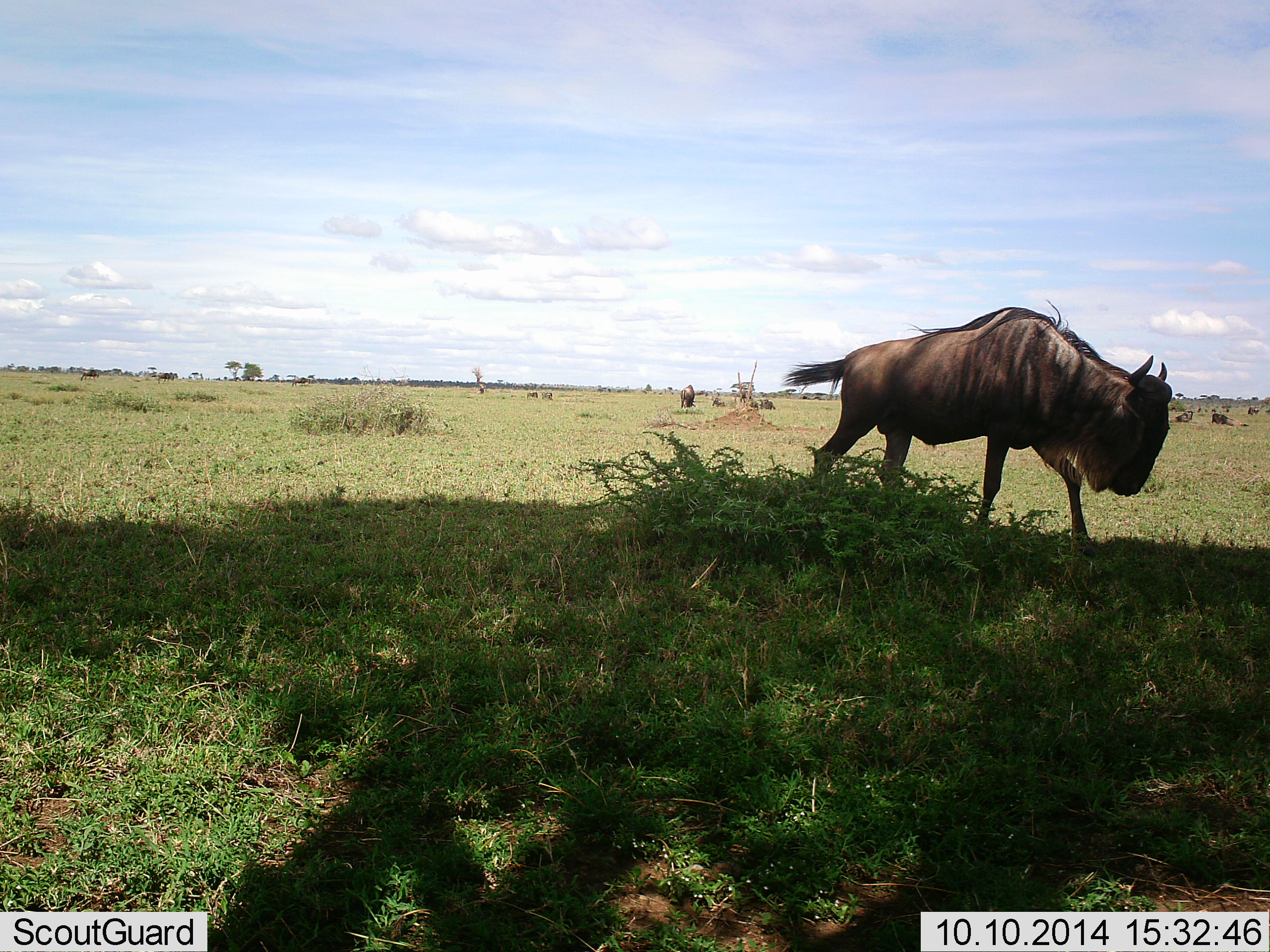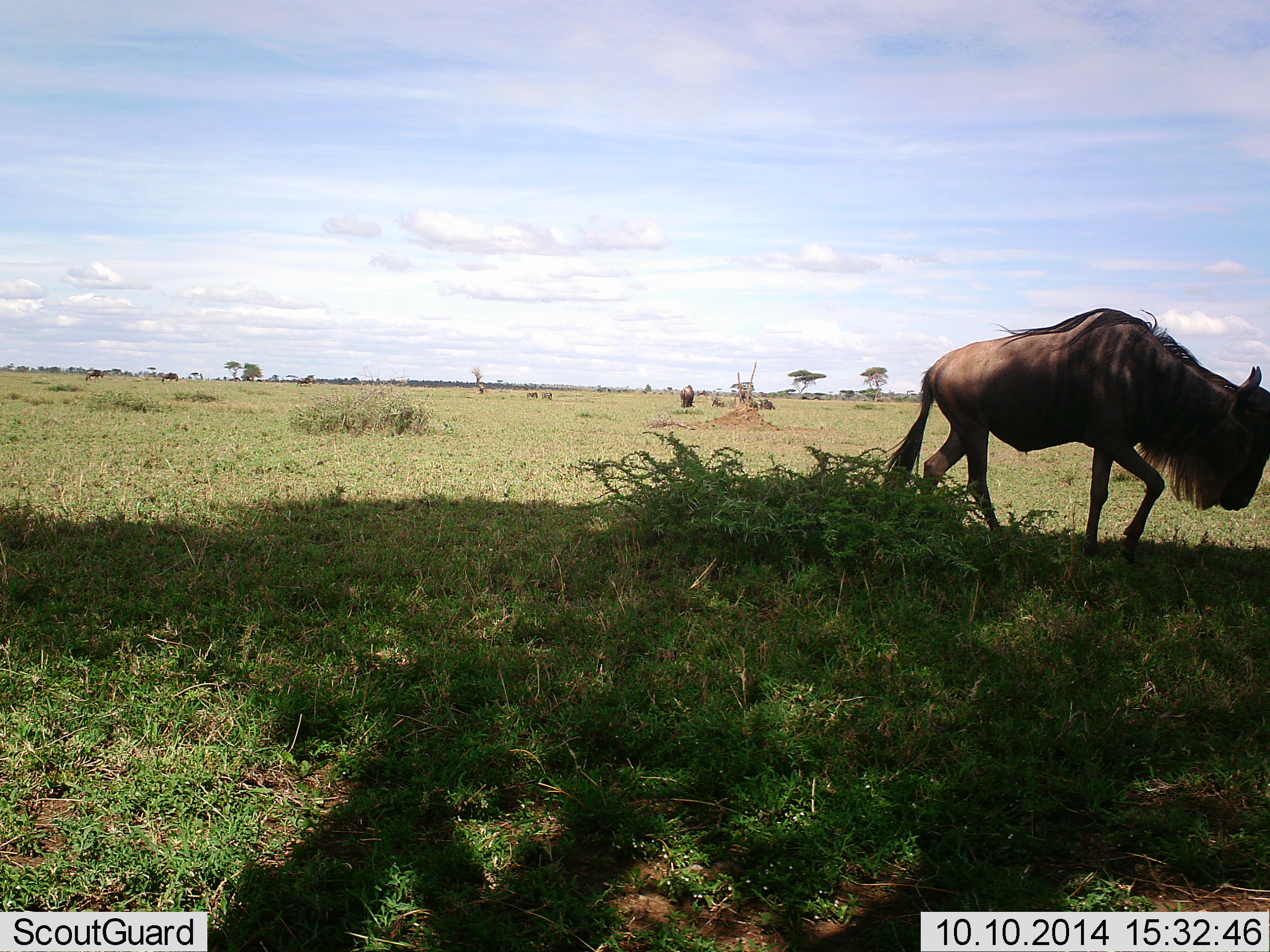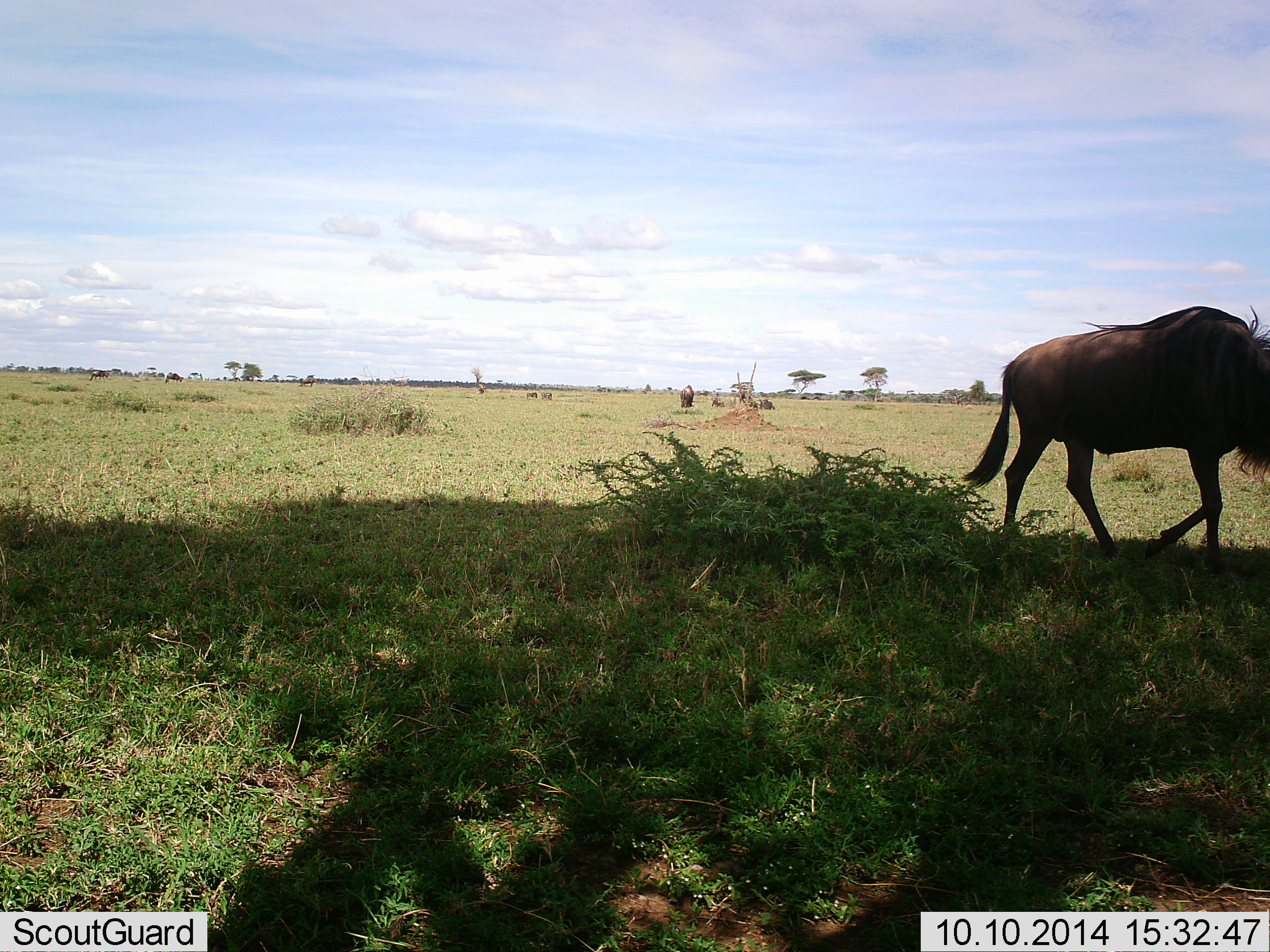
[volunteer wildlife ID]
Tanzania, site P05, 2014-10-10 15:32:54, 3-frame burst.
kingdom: Animalia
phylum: Chordata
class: Mammalia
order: Artiodactyla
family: Bovidae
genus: Connochaetes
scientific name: Connochaetes taurinus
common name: blue wildebeest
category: wildebeest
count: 5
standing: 10%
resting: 0%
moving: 100%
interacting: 0%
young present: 0%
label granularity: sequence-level